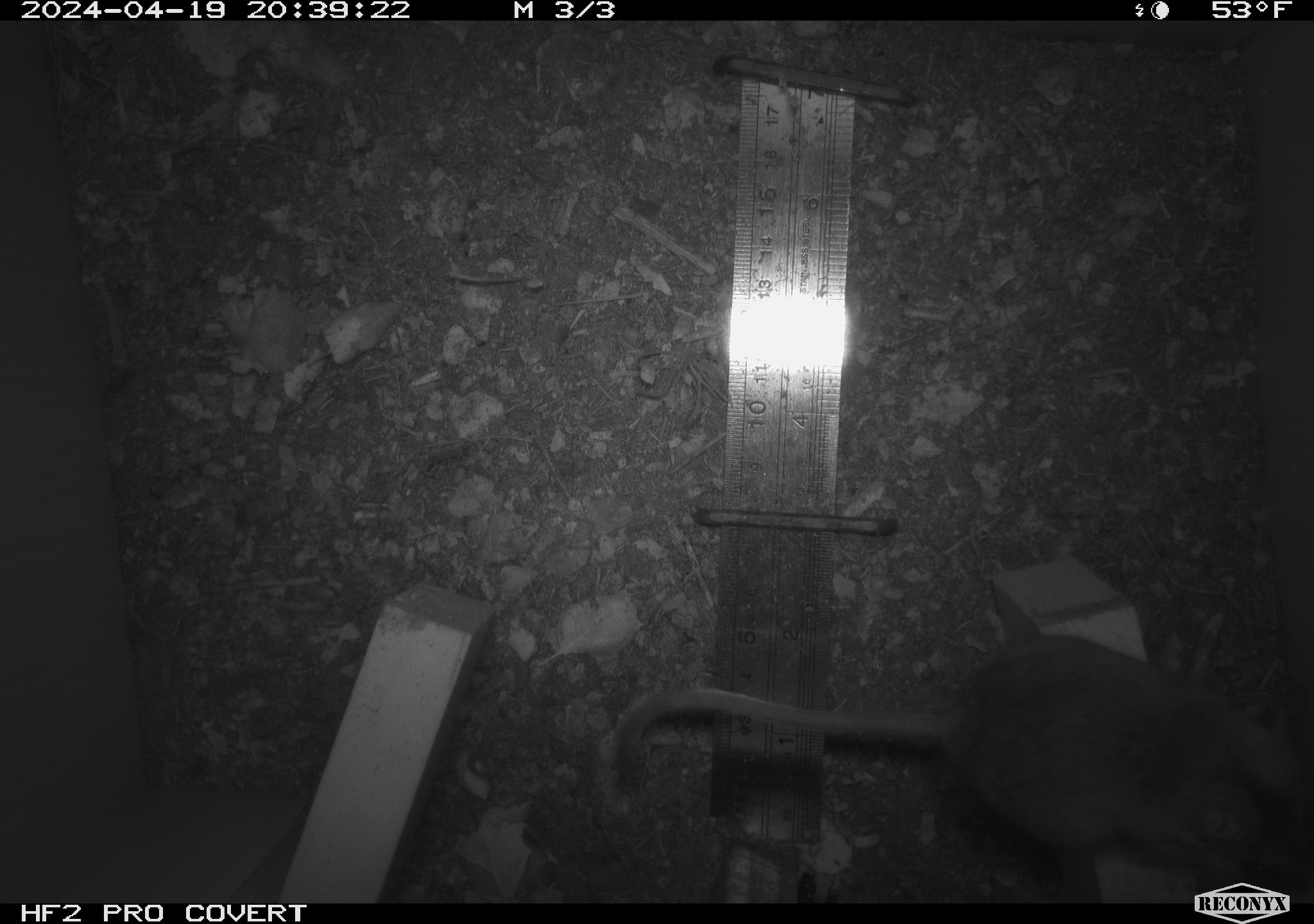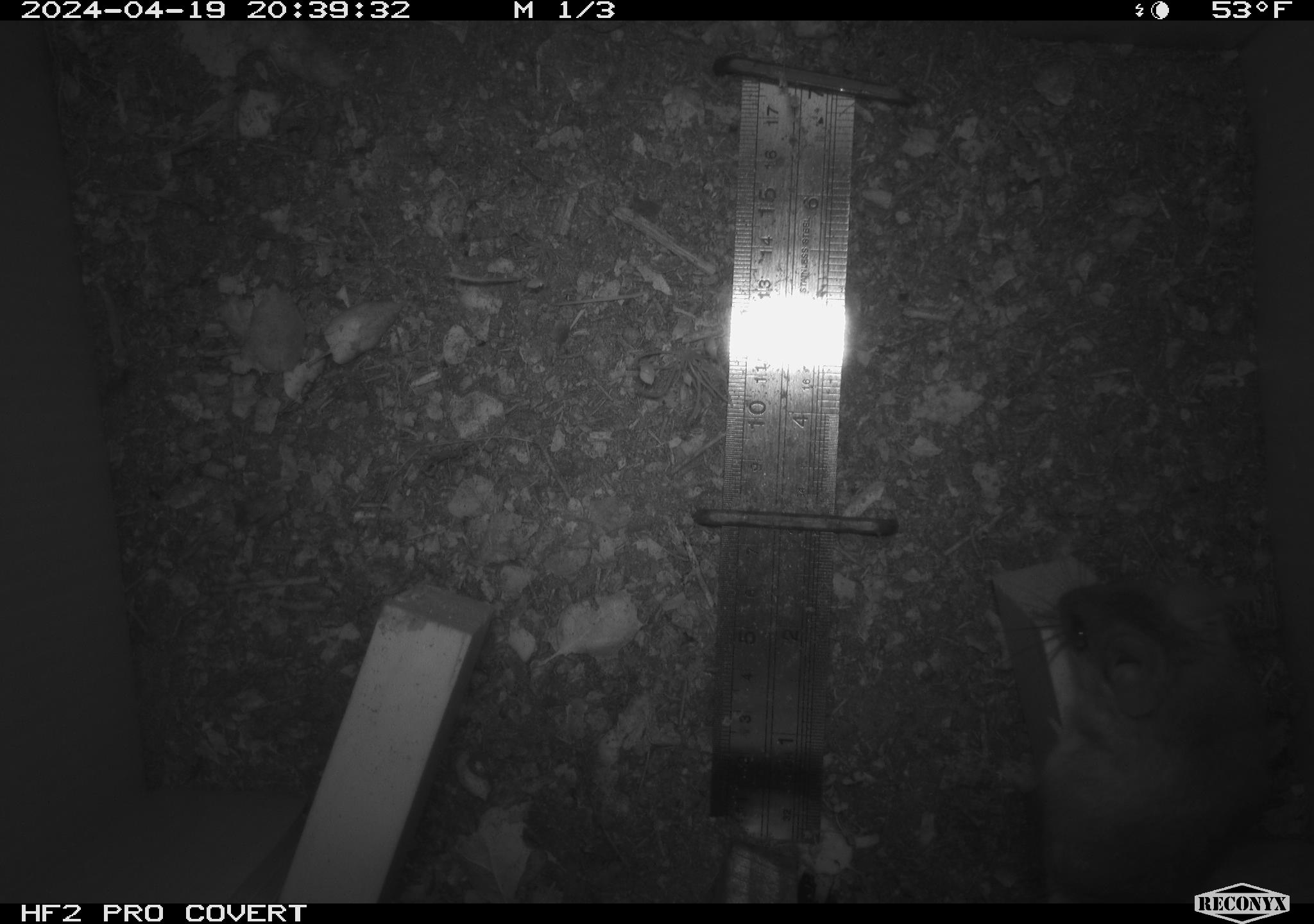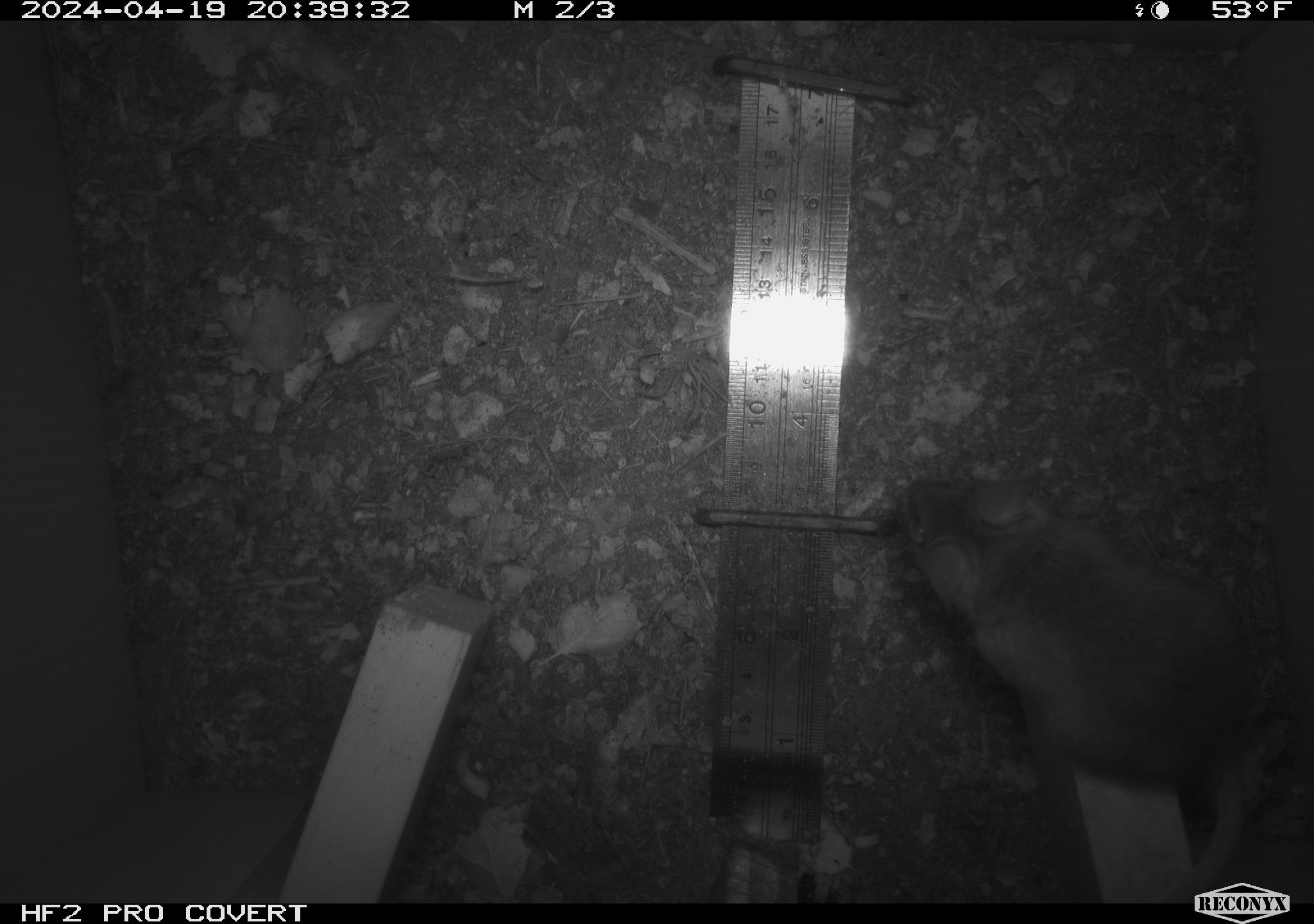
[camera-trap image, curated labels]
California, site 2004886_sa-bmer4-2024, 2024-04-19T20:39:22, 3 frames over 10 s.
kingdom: Animalia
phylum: Chordata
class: Mammalia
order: Rodentia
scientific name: Rodentia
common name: mouse species